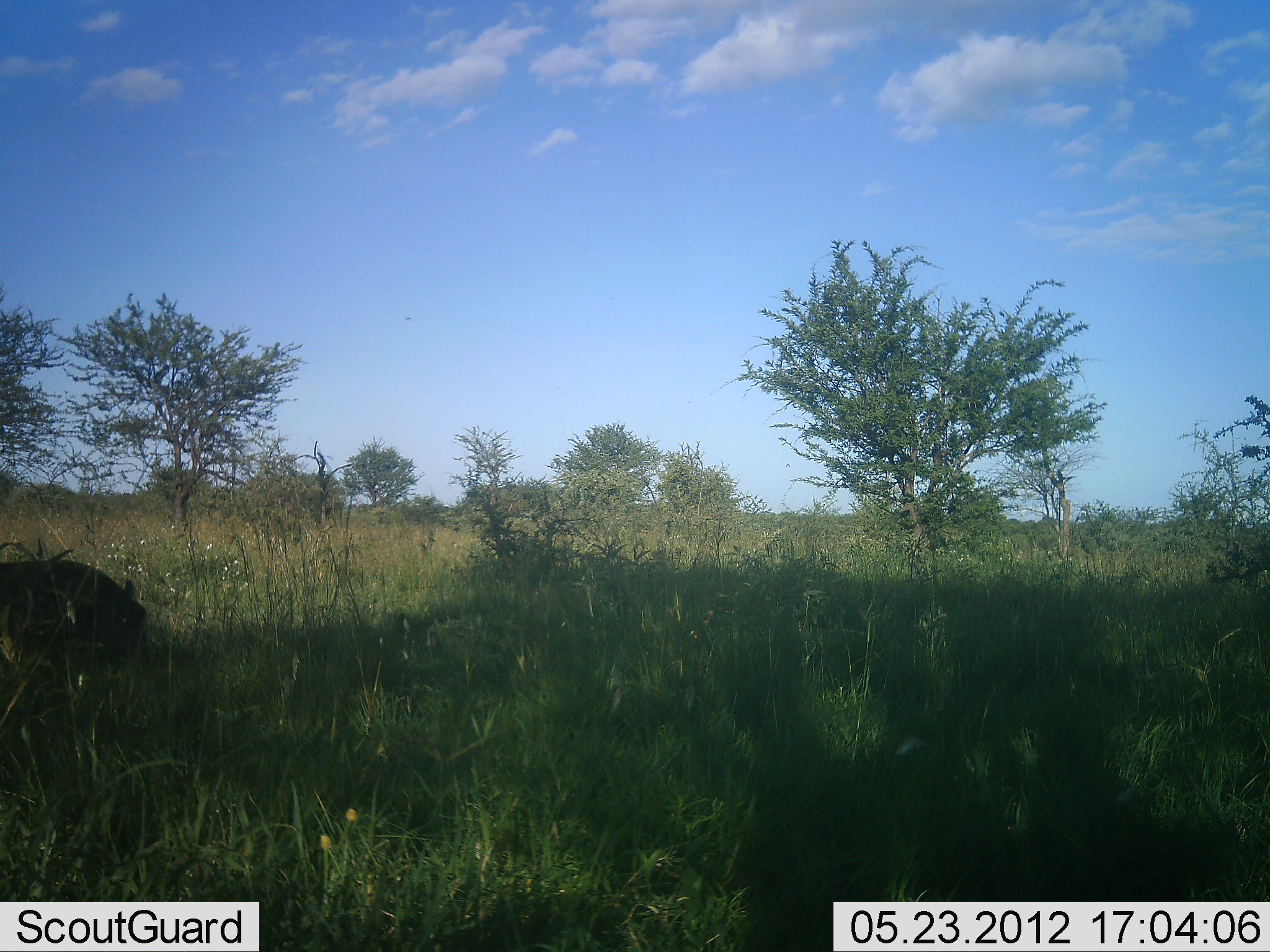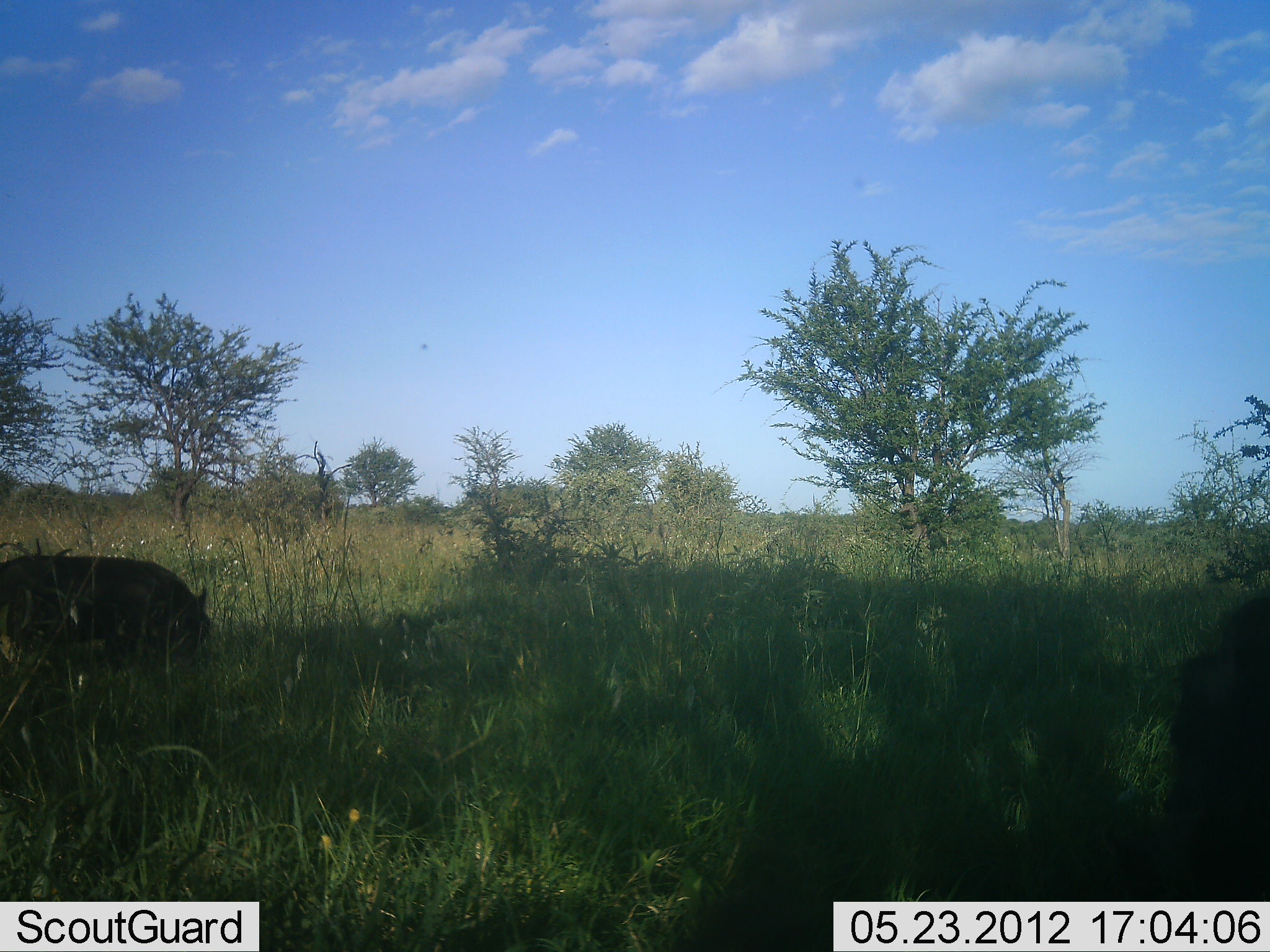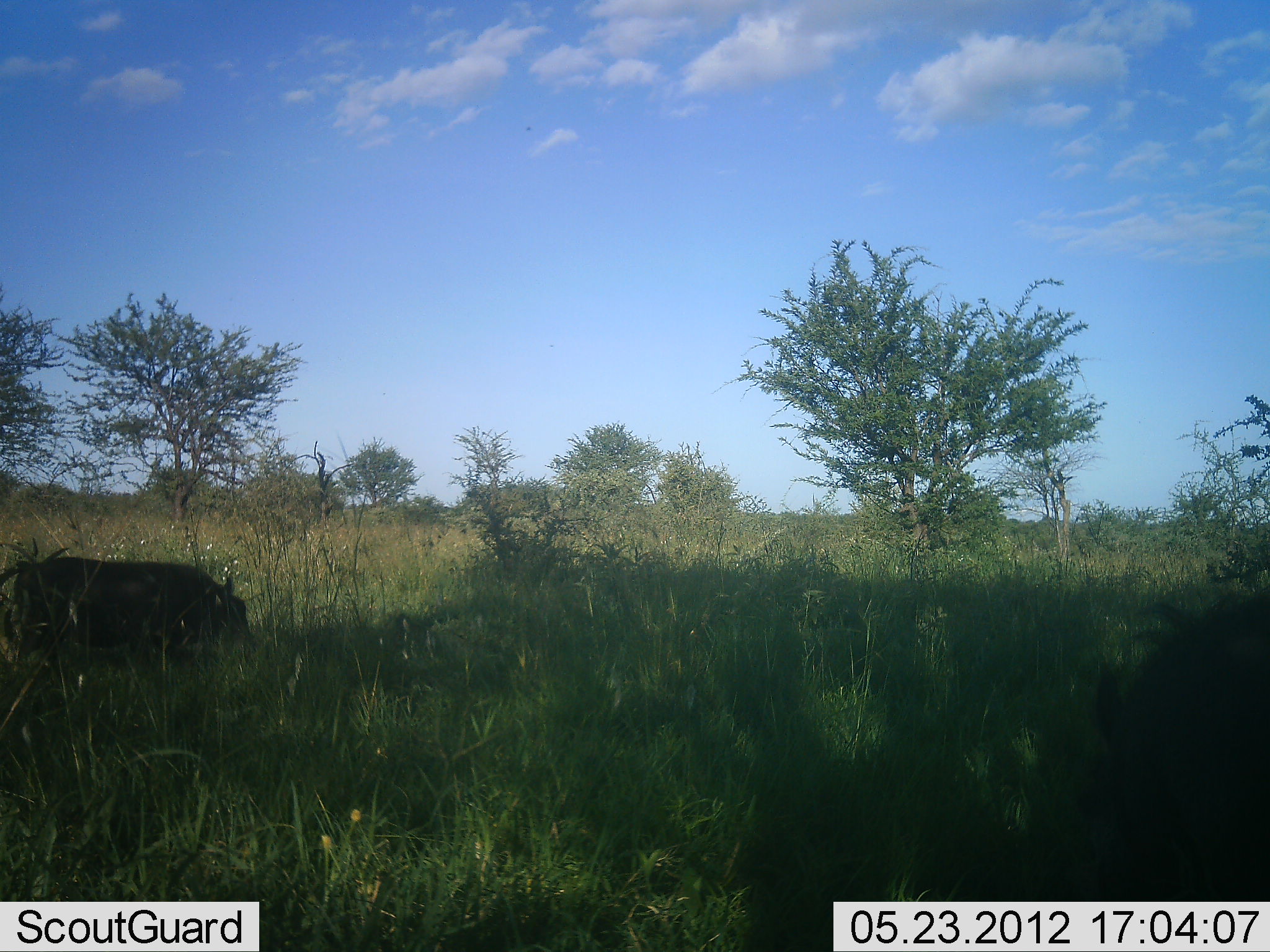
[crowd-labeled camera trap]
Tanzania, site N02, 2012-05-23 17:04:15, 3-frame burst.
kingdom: Animalia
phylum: Chordata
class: Mammalia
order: Artiodactyla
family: Suidae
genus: Phacochoerus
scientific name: Phacochoerus africanus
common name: warthog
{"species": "warthog (Phacochoerus africanus)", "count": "2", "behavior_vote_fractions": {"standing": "0%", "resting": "0%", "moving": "60%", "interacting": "0%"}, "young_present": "0%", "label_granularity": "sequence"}